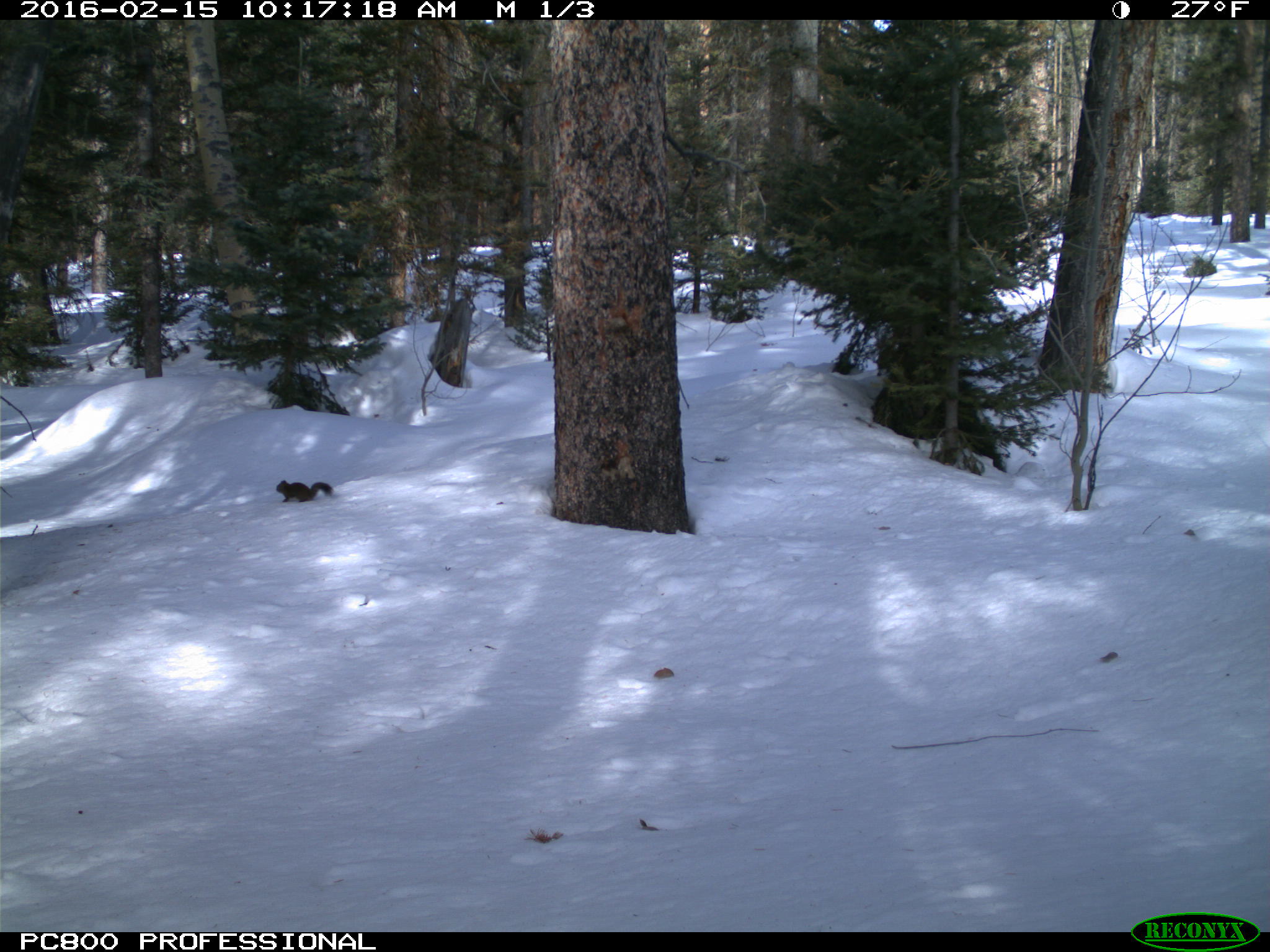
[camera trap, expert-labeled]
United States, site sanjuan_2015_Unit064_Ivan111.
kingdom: Animalia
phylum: Chordata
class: Mammalia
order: Rodentia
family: Sciuridae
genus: Tamiasciurus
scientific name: Tamiasciurus hudsonicus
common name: american red squirrel